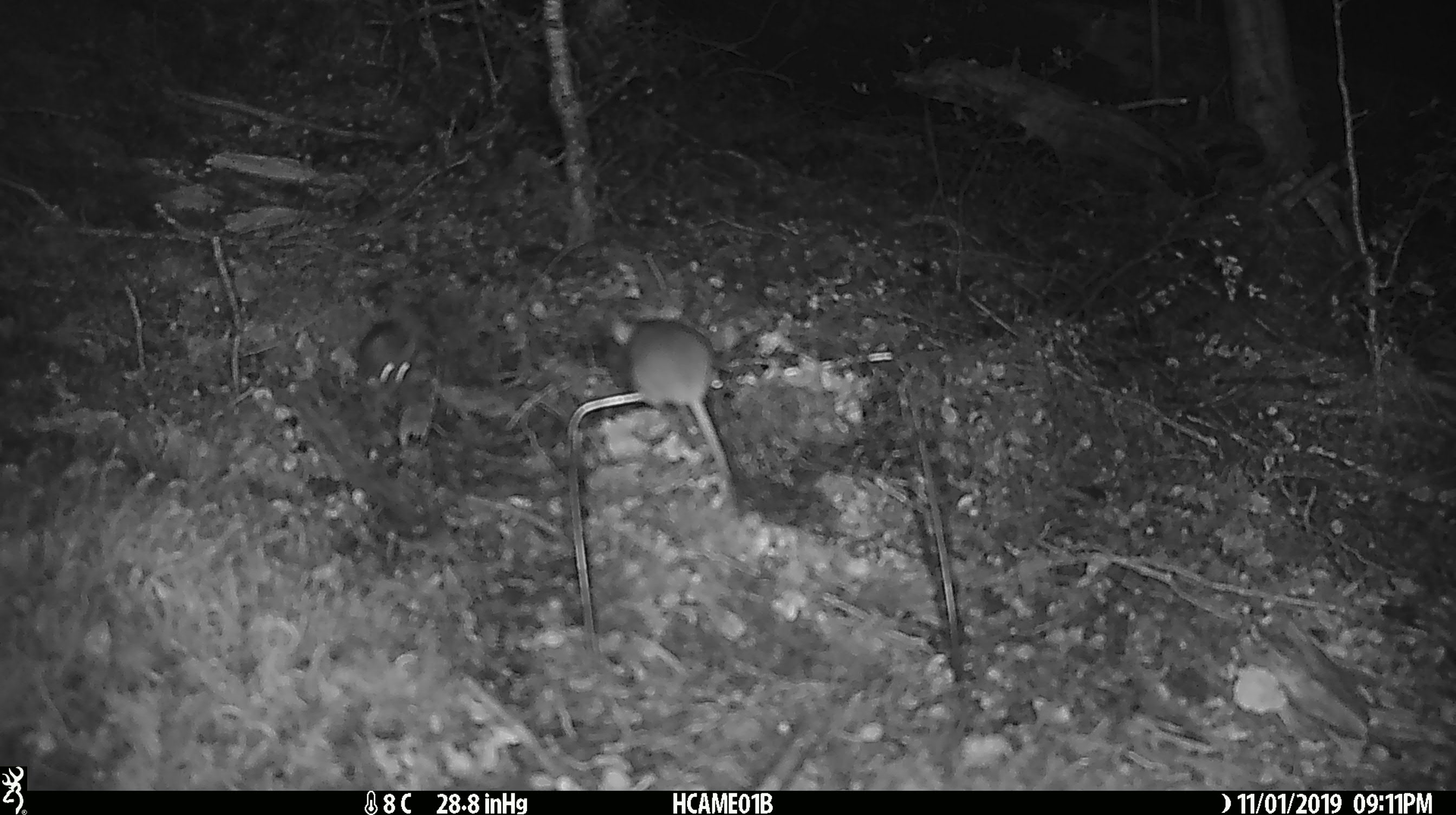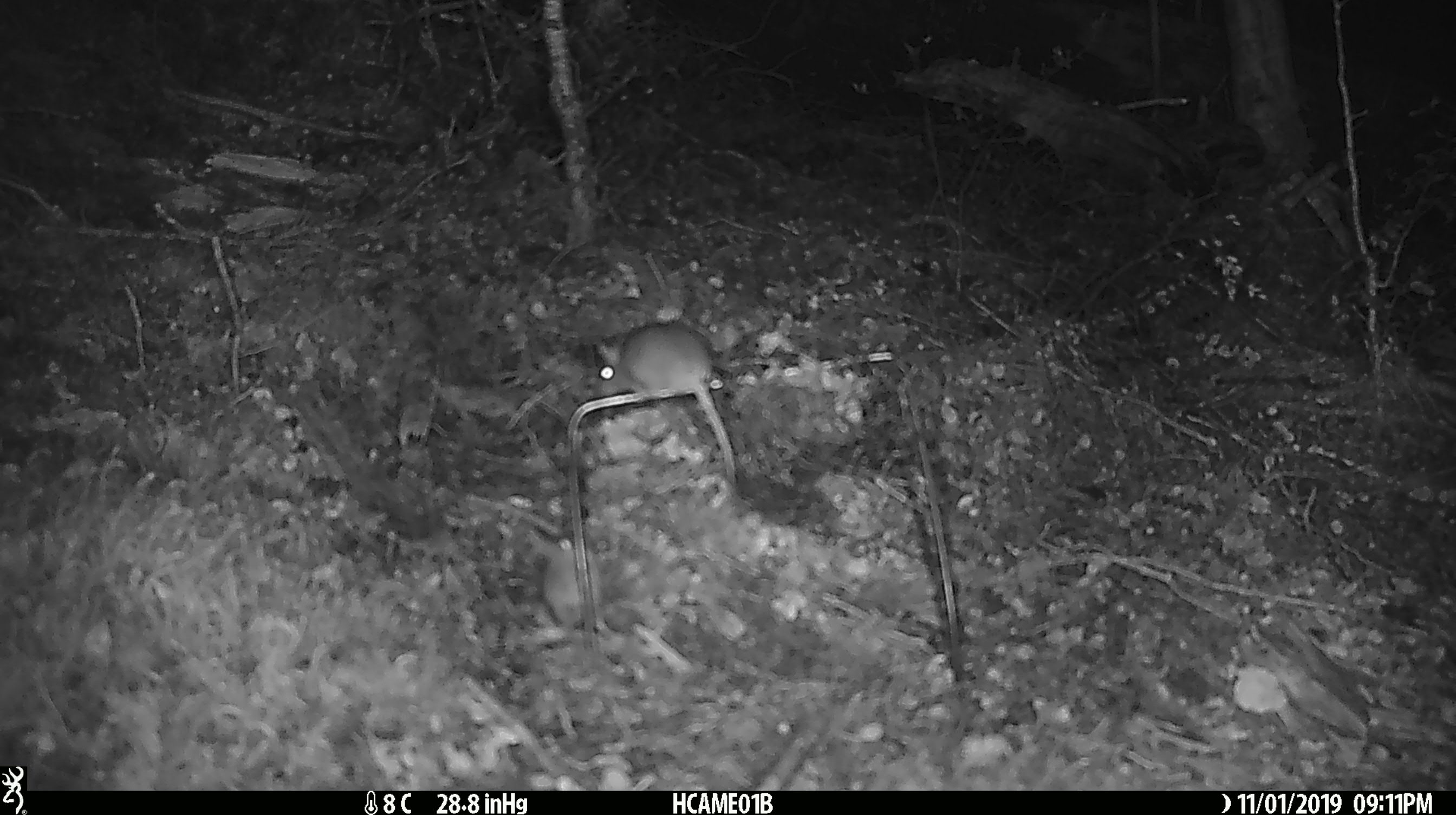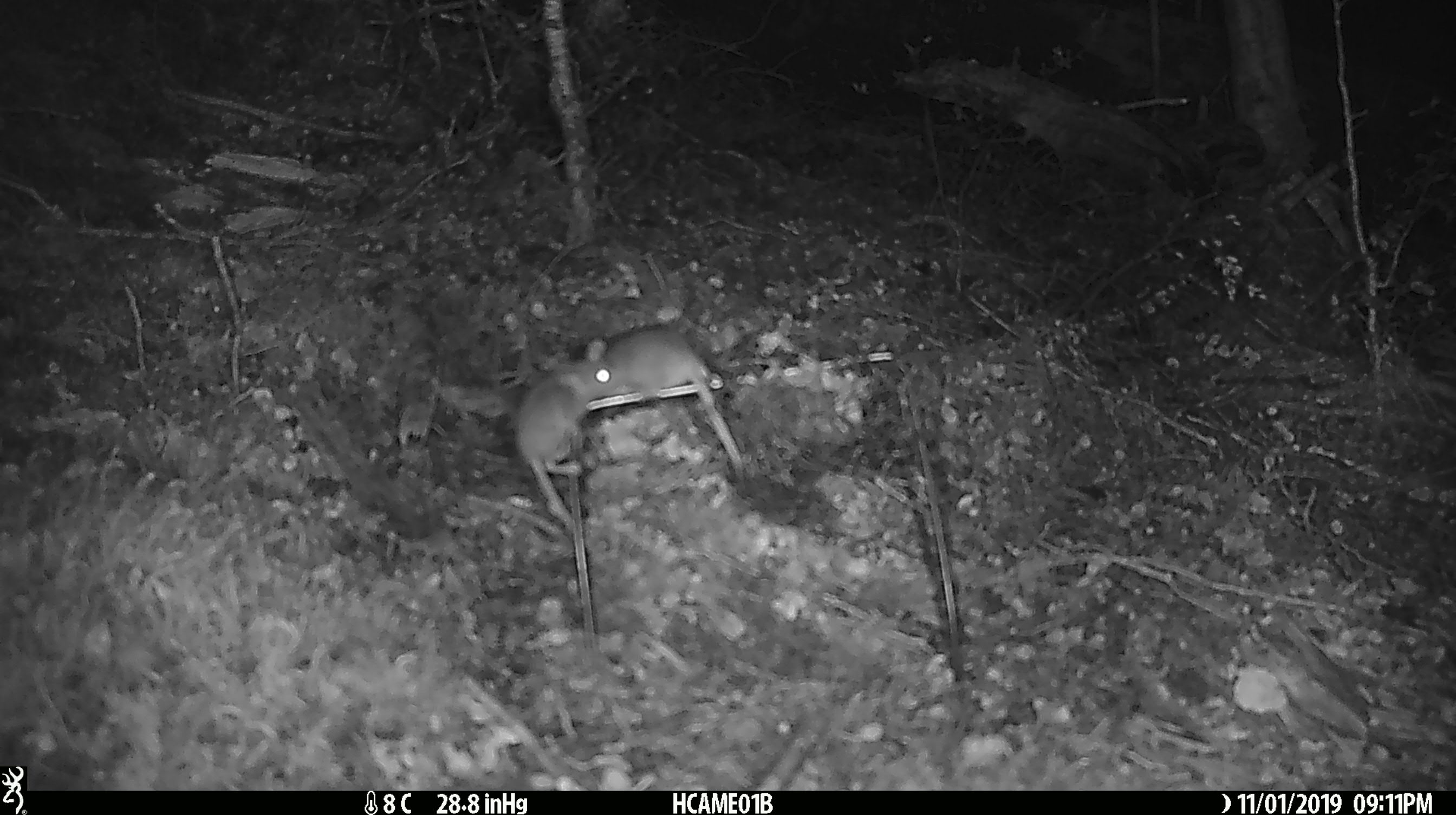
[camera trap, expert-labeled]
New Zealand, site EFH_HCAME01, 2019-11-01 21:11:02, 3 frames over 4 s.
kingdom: Animalia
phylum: Chordata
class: Mammalia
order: Rodentia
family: Muridae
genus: Mus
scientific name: Mus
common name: mouse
Mouse (Mus).